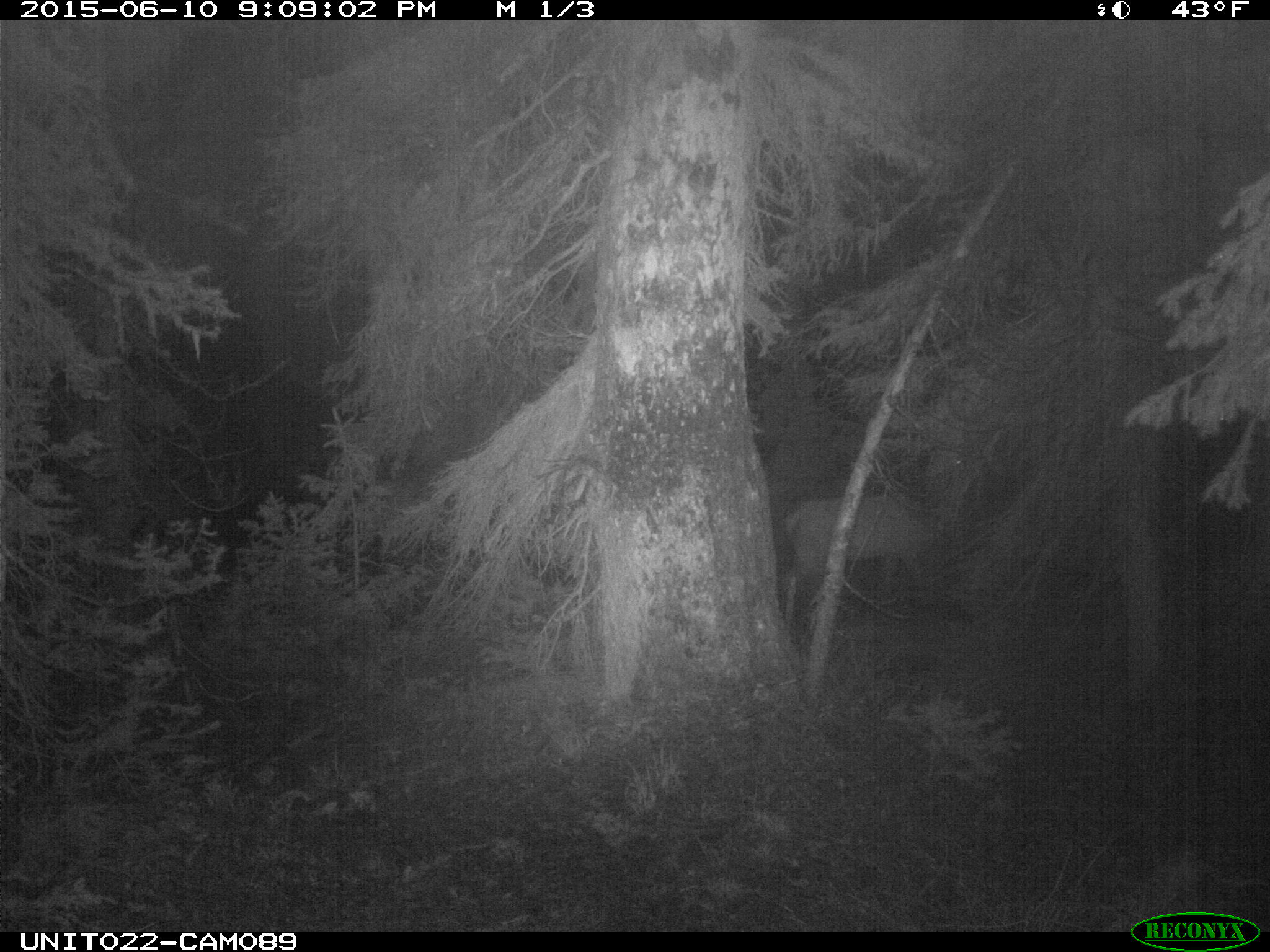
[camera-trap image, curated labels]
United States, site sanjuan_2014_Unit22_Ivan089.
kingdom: Animalia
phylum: Chordata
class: Mammalia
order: Artiodactyla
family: Cervidae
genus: Cervus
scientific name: Cervus elaphus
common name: red deer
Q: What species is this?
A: Cervus elaphus (red deer).